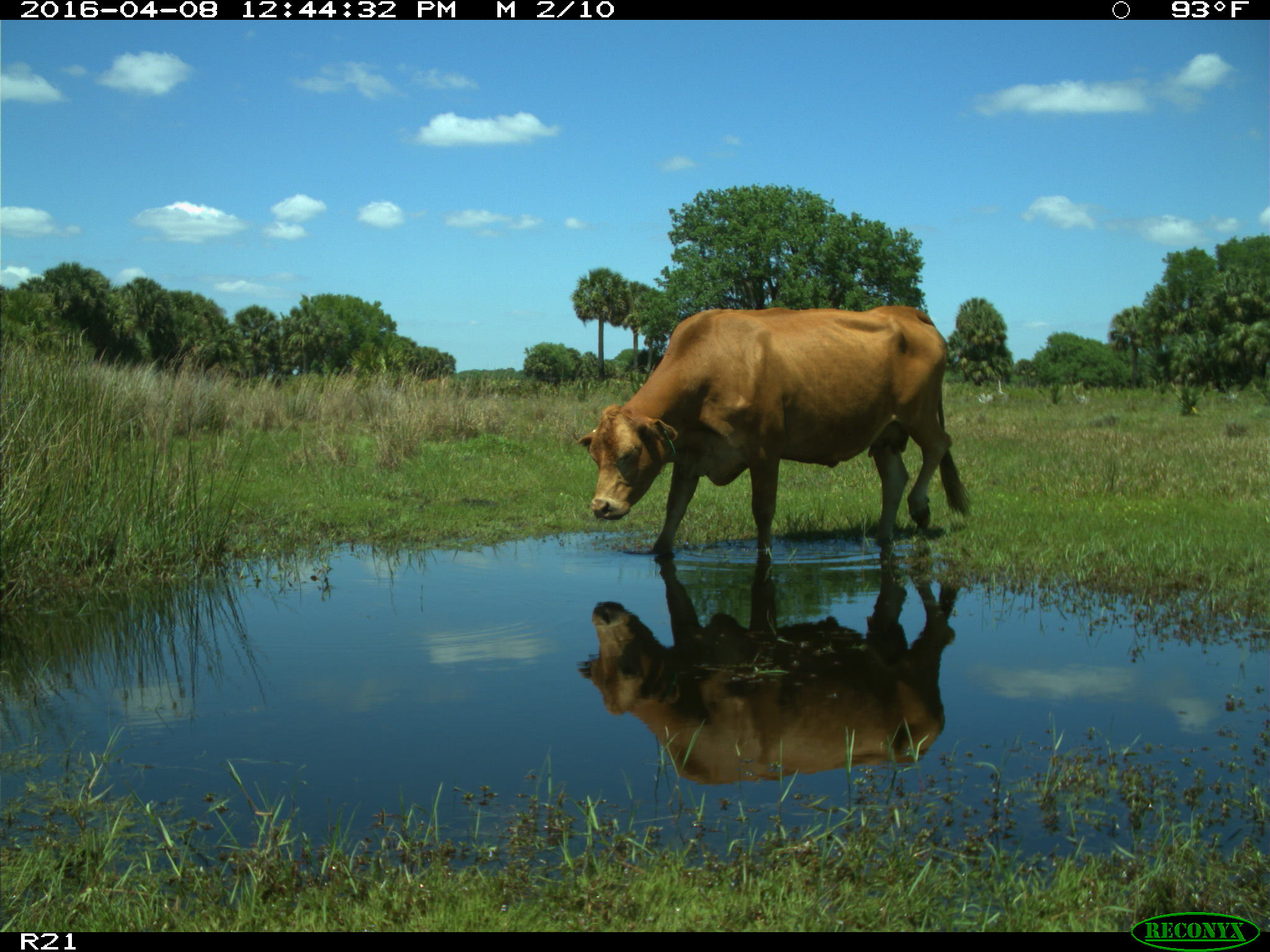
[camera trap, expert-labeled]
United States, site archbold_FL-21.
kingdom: Animalia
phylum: Chordata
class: Mammalia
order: Artiodactyla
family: Bovidae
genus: Bos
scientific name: Bos taurus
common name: domestic cow